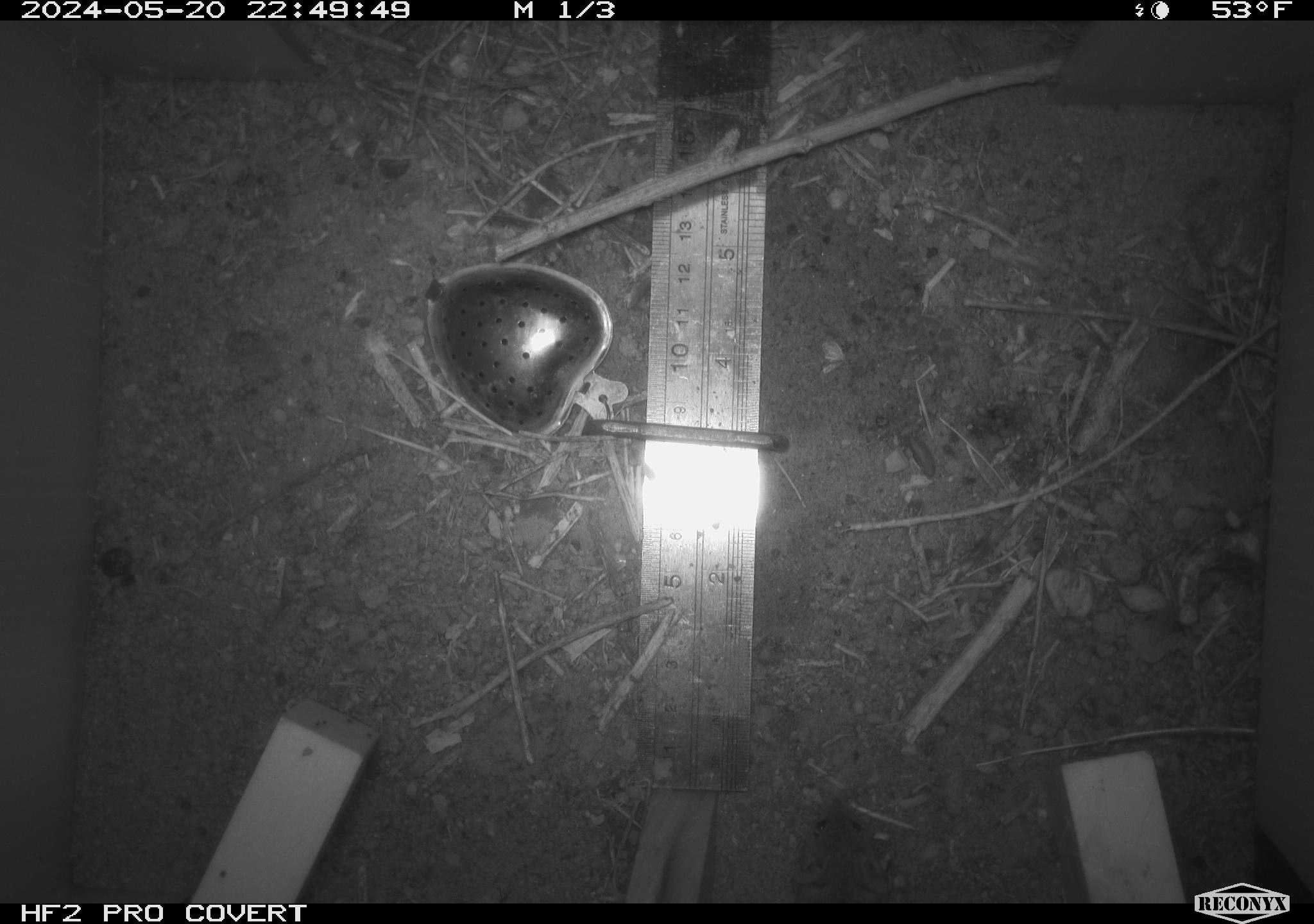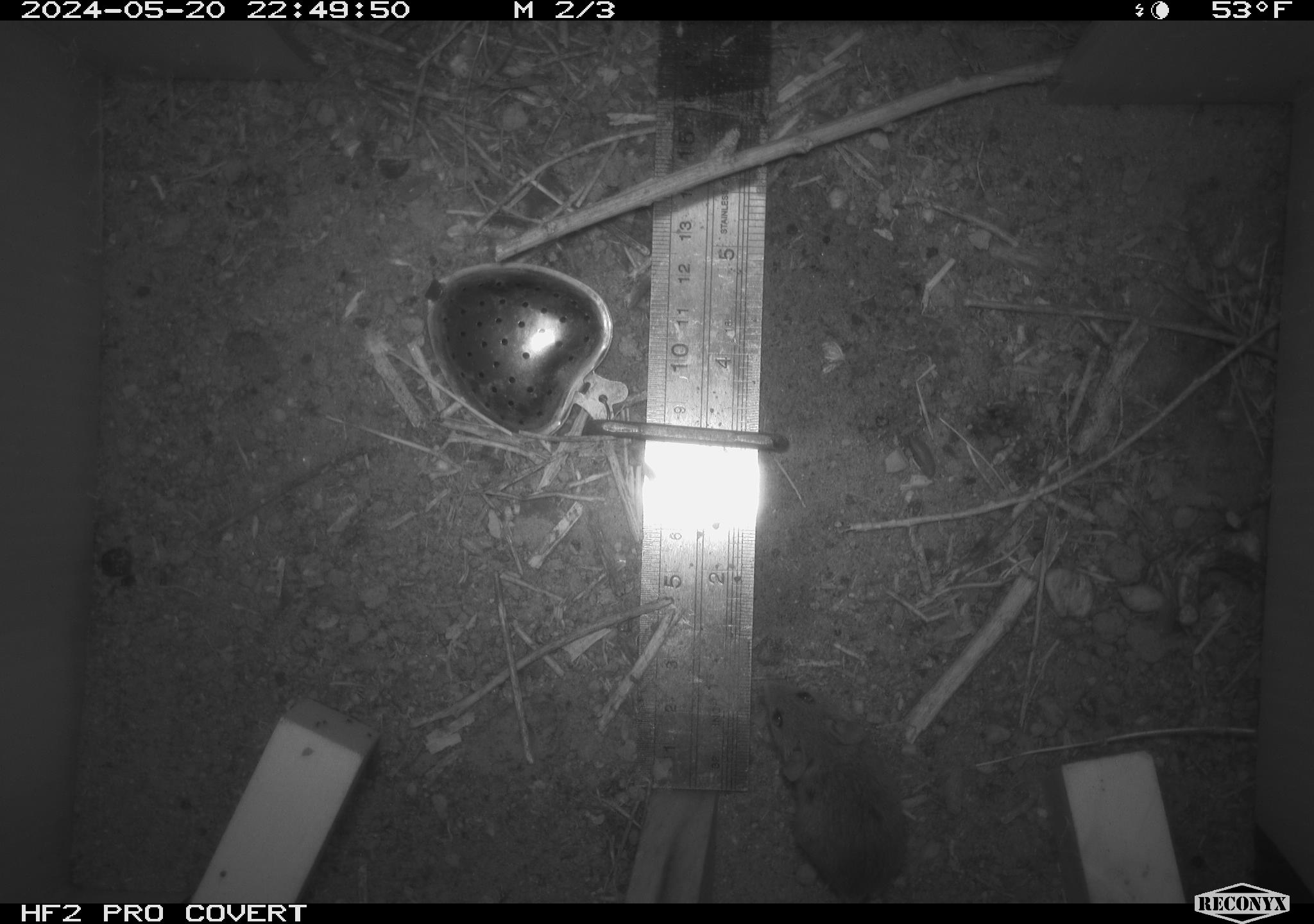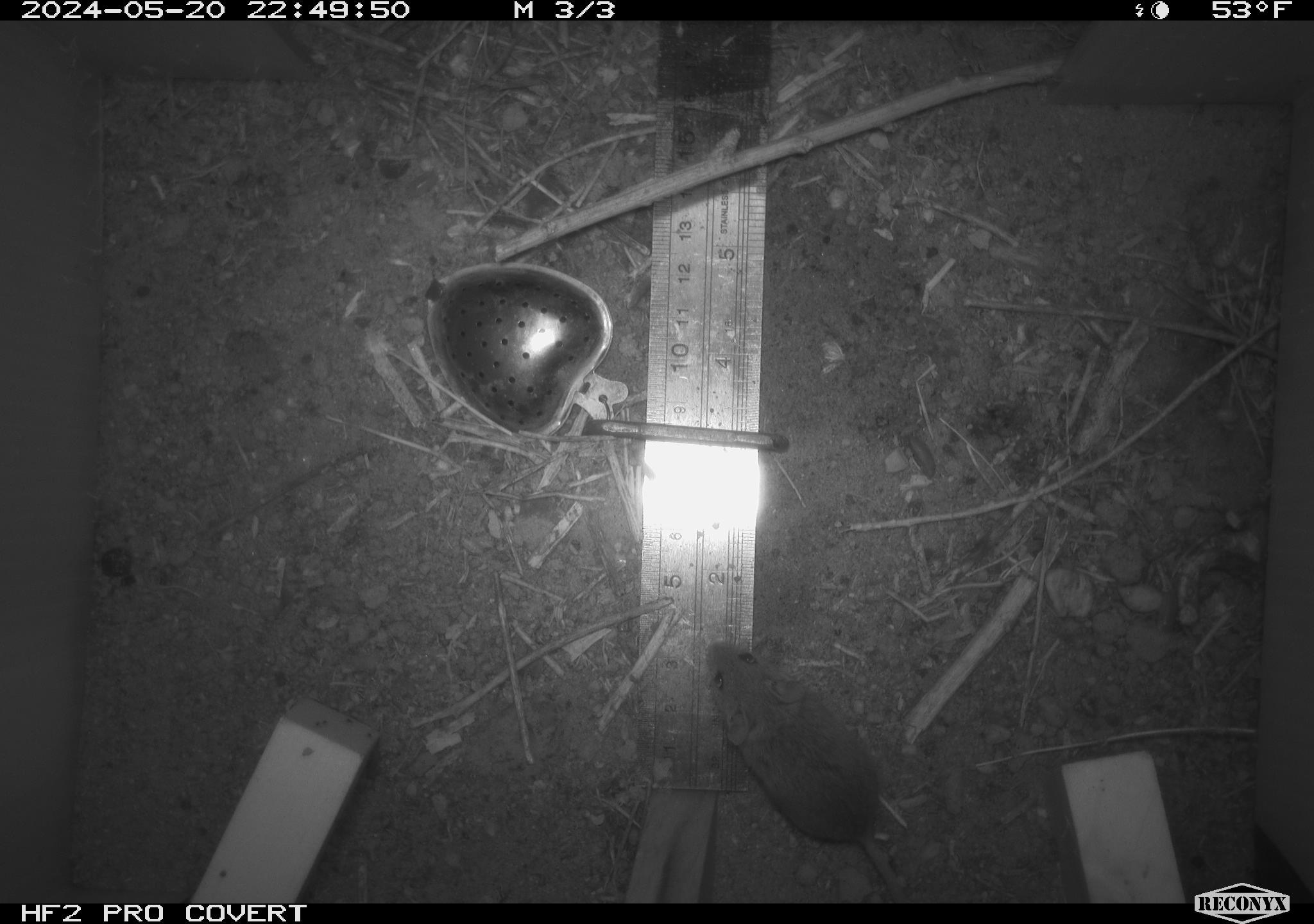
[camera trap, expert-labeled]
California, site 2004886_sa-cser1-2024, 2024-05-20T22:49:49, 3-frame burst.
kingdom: Animalia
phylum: Chordata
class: Mammalia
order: Rodentia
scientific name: Rodentia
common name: rodent